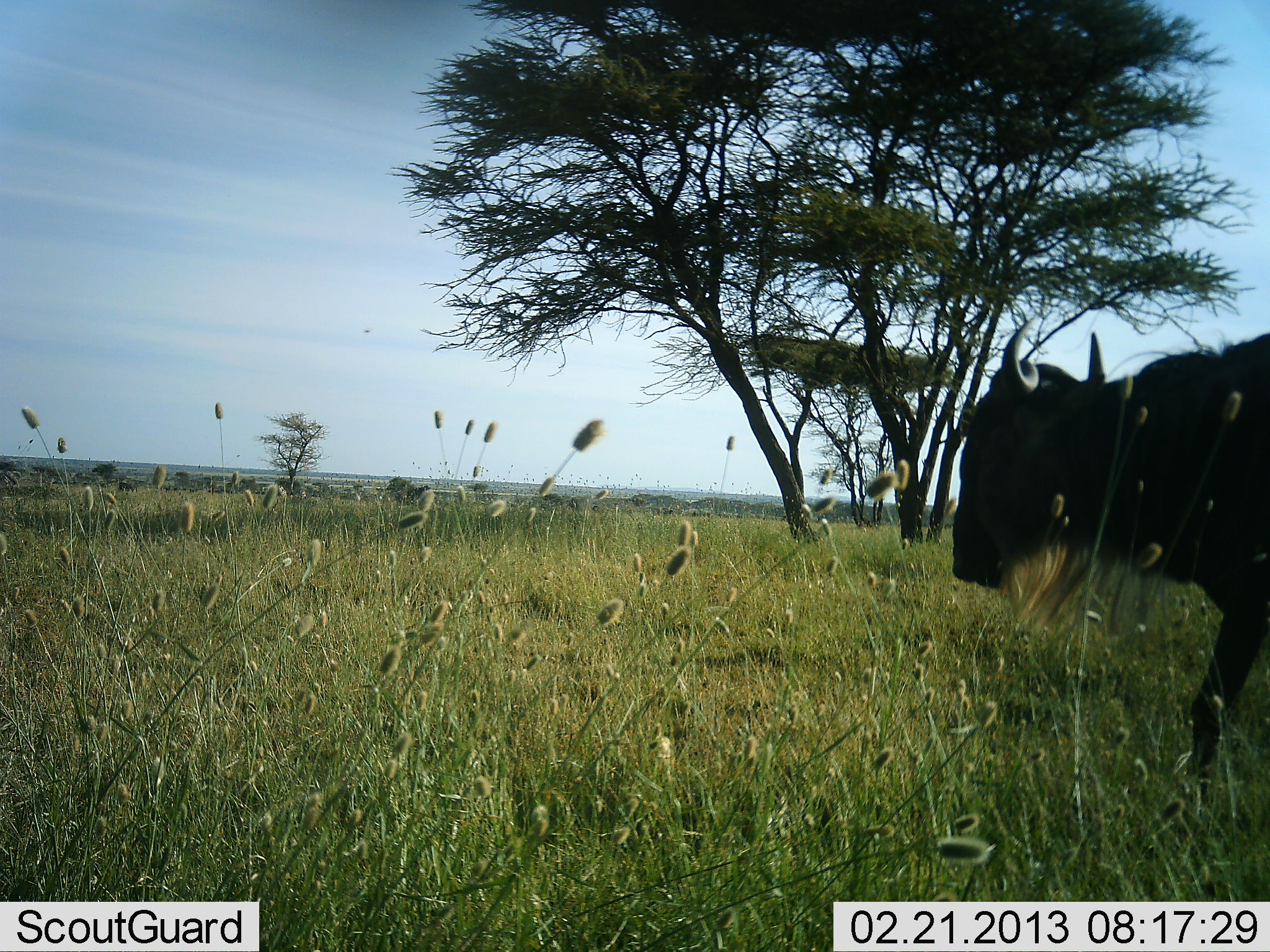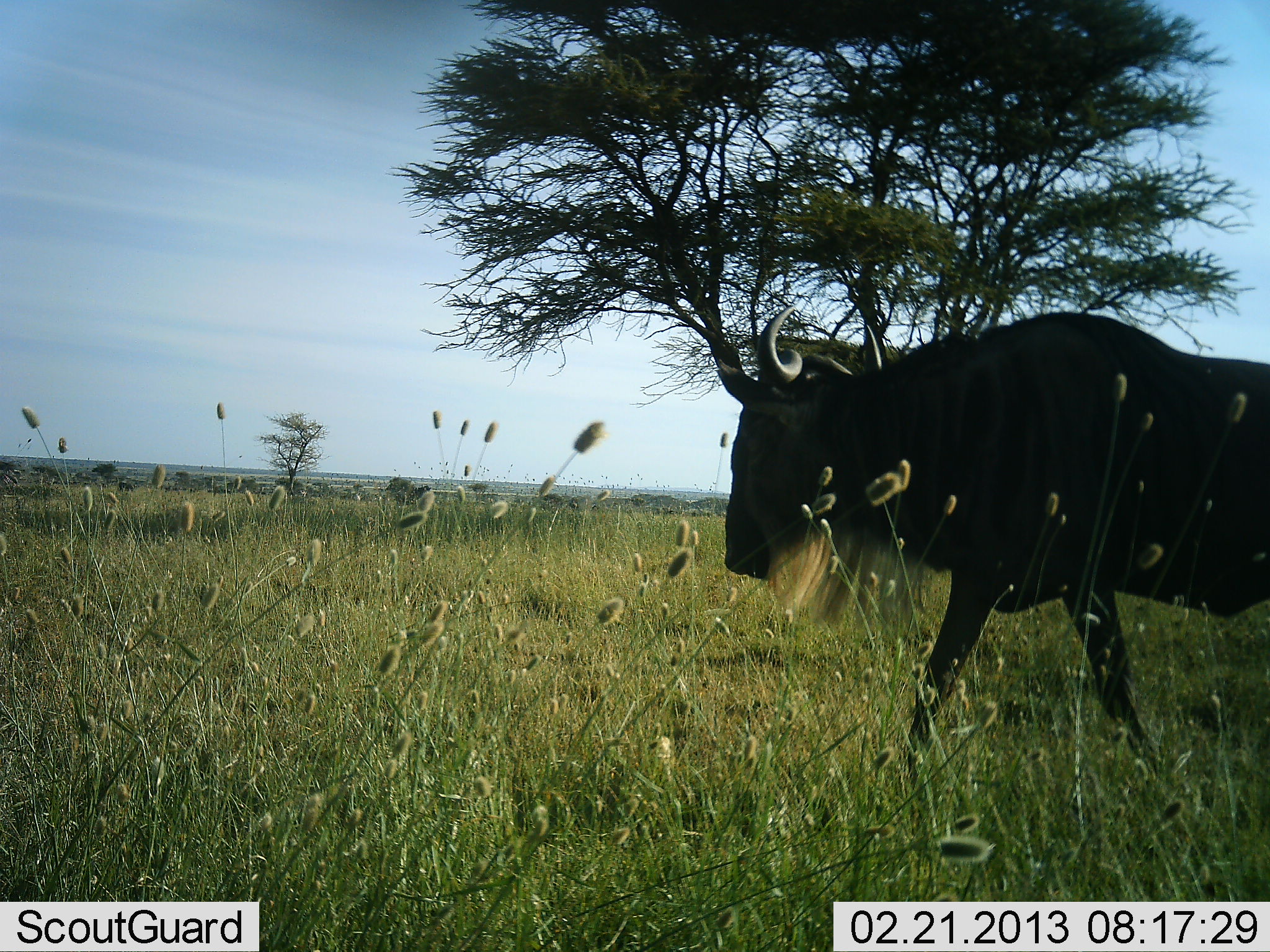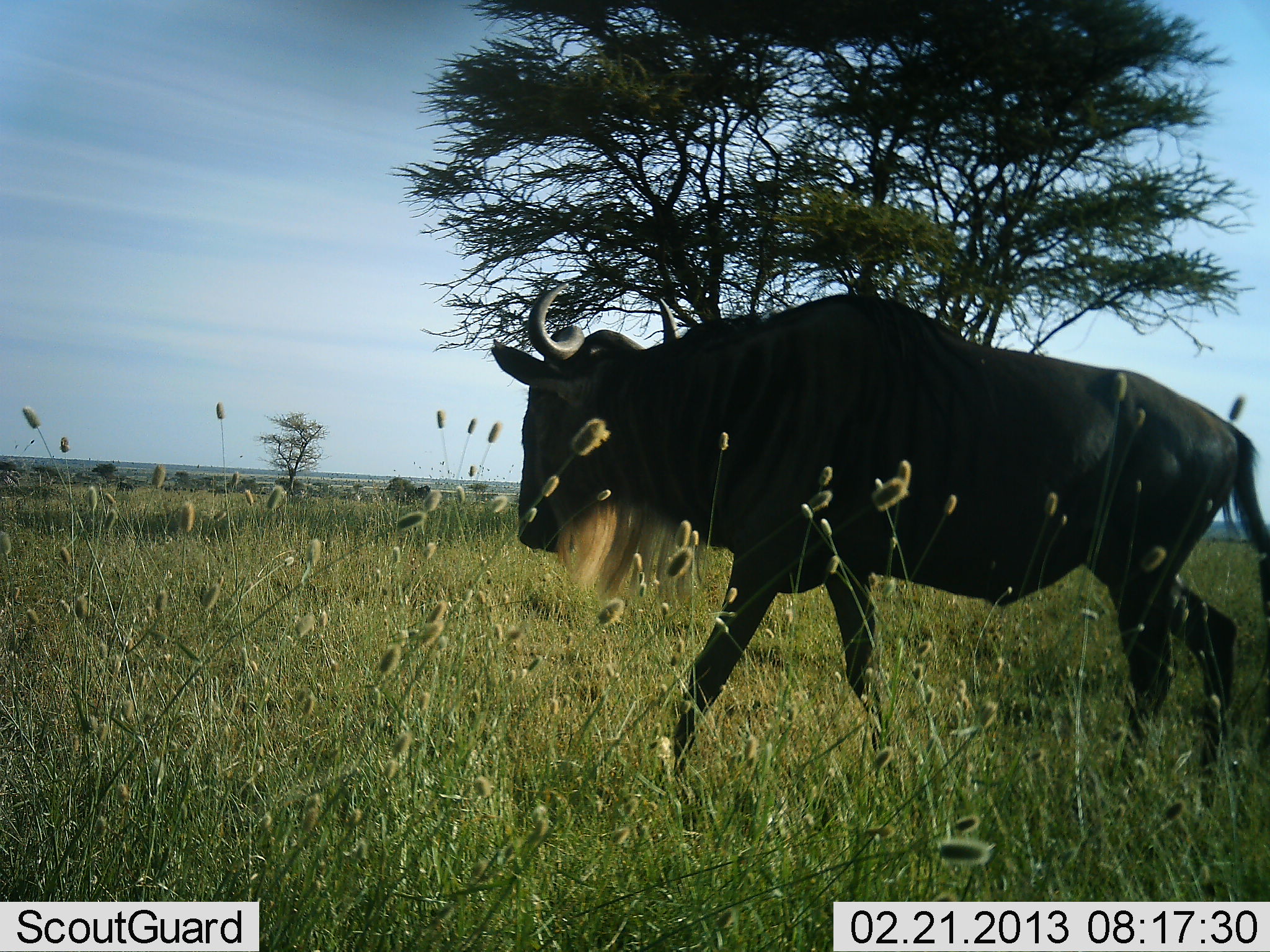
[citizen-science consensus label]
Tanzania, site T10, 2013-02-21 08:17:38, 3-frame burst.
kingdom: Animalia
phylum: Chordata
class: Mammalia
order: Artiodactyla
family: Bovidae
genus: Connochaetes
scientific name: Connochaetes taurinus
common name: blue wildebeest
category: wildebeest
Wildebeest (blue wildebeest) (Connochaetes taurinus), count 1. Behavior (volunteer vote fractions): standing 0%, resting 0%, moving 95%, interacting 5%. Young present (vote fraction): 0%. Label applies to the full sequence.